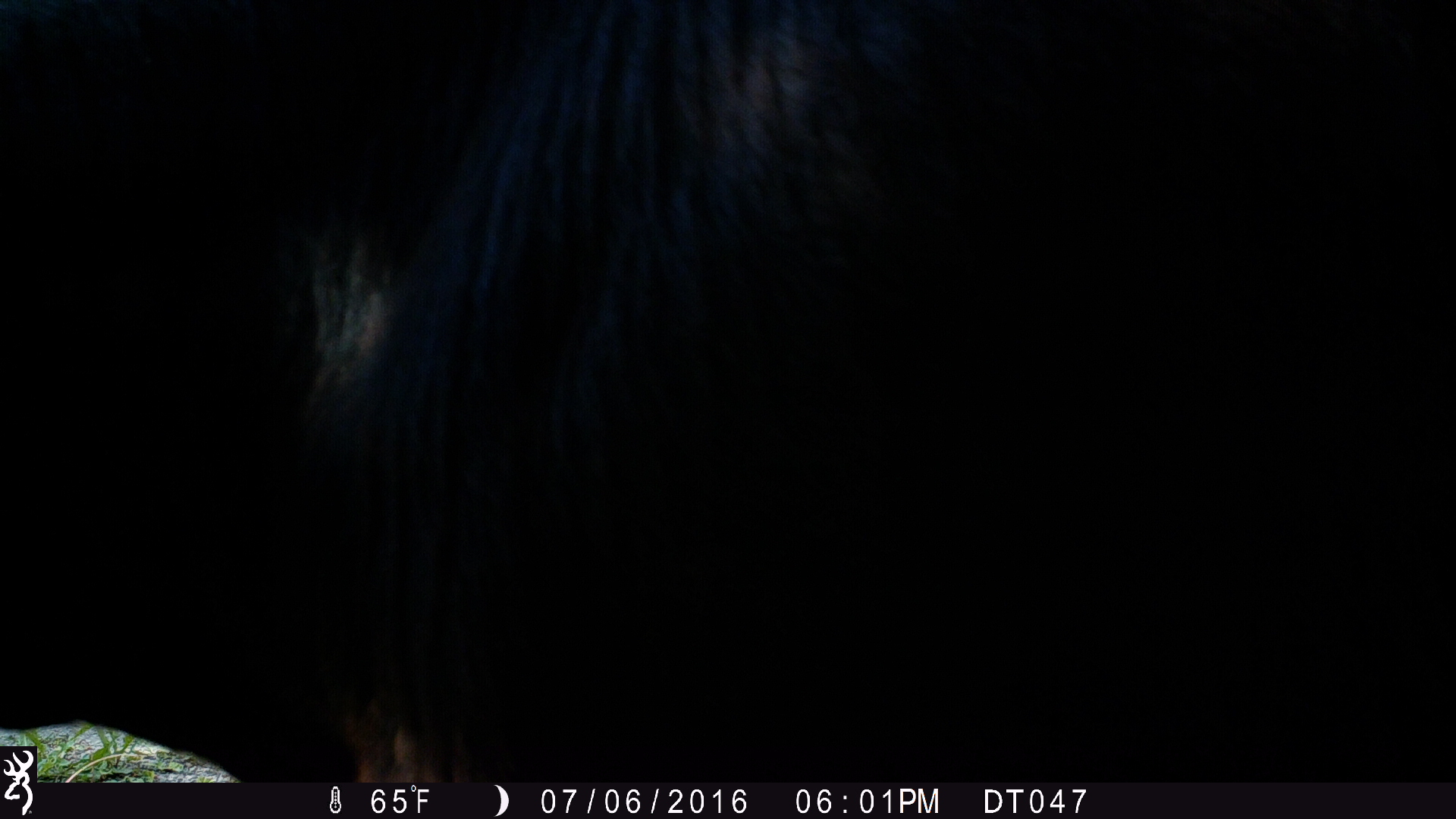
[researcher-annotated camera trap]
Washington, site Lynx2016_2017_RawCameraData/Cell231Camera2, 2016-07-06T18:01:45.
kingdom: Animalia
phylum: Chordata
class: Mammalia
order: Artiodactyla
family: Bovidae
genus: Bos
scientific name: Bos taurus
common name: domestic cattle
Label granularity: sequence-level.